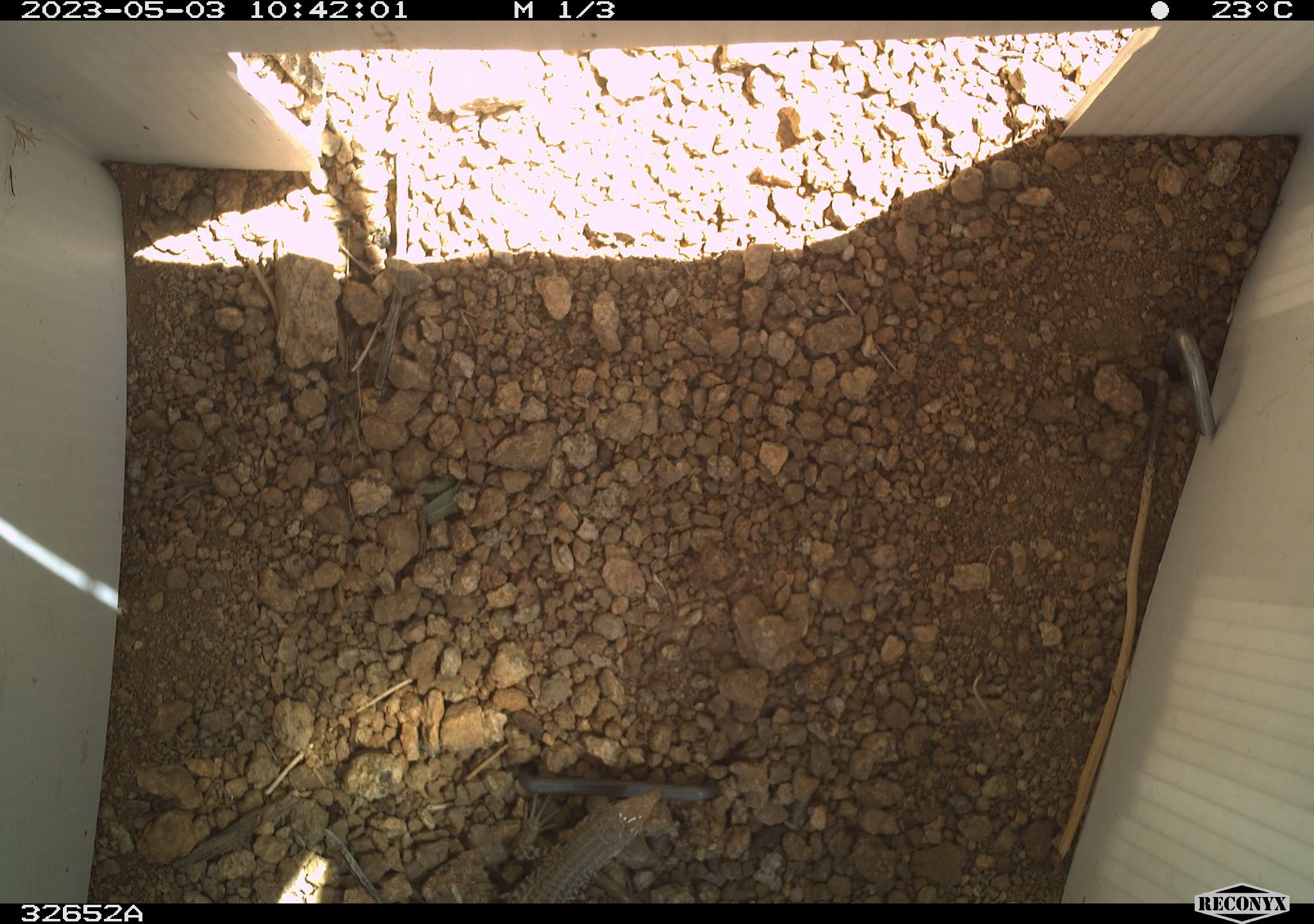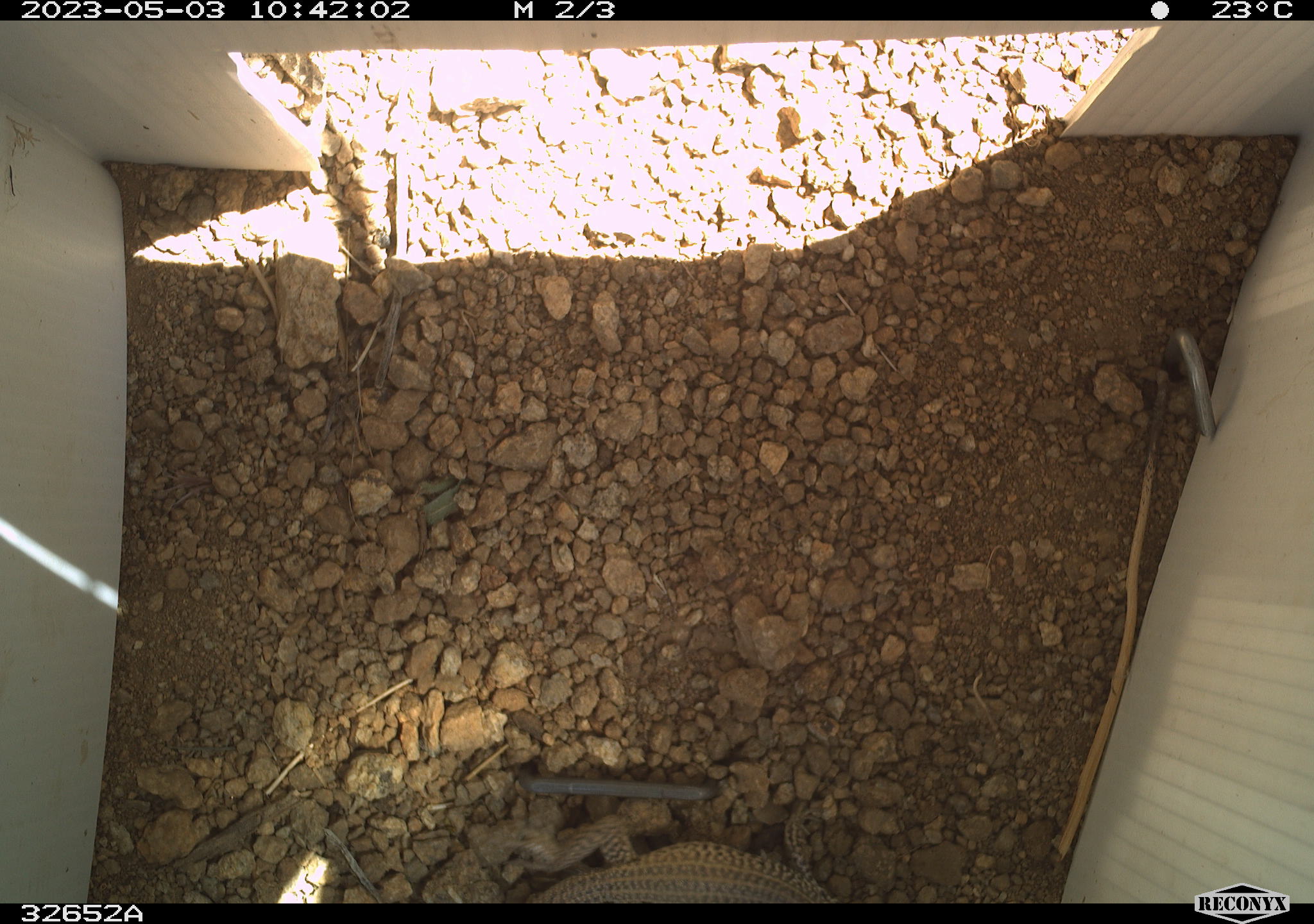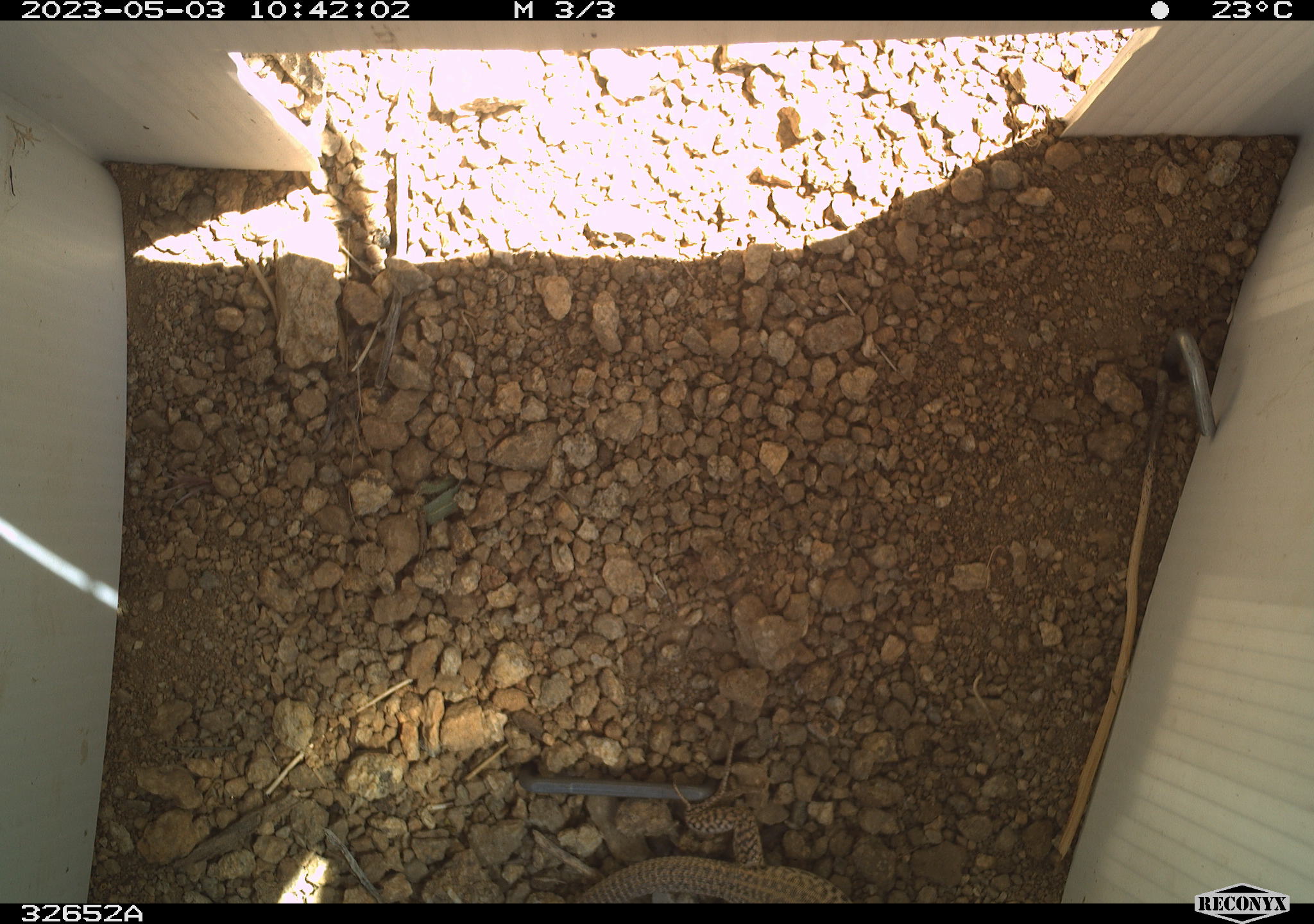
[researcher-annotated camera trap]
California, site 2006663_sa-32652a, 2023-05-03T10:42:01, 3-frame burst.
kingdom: Animalia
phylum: Chordata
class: Reptilia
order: Squamata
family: Teiidae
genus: Aspidoscelis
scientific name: Aspidoscelis tigris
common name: western whiptail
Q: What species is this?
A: Western whiptail (Aspidoscelis tigris).